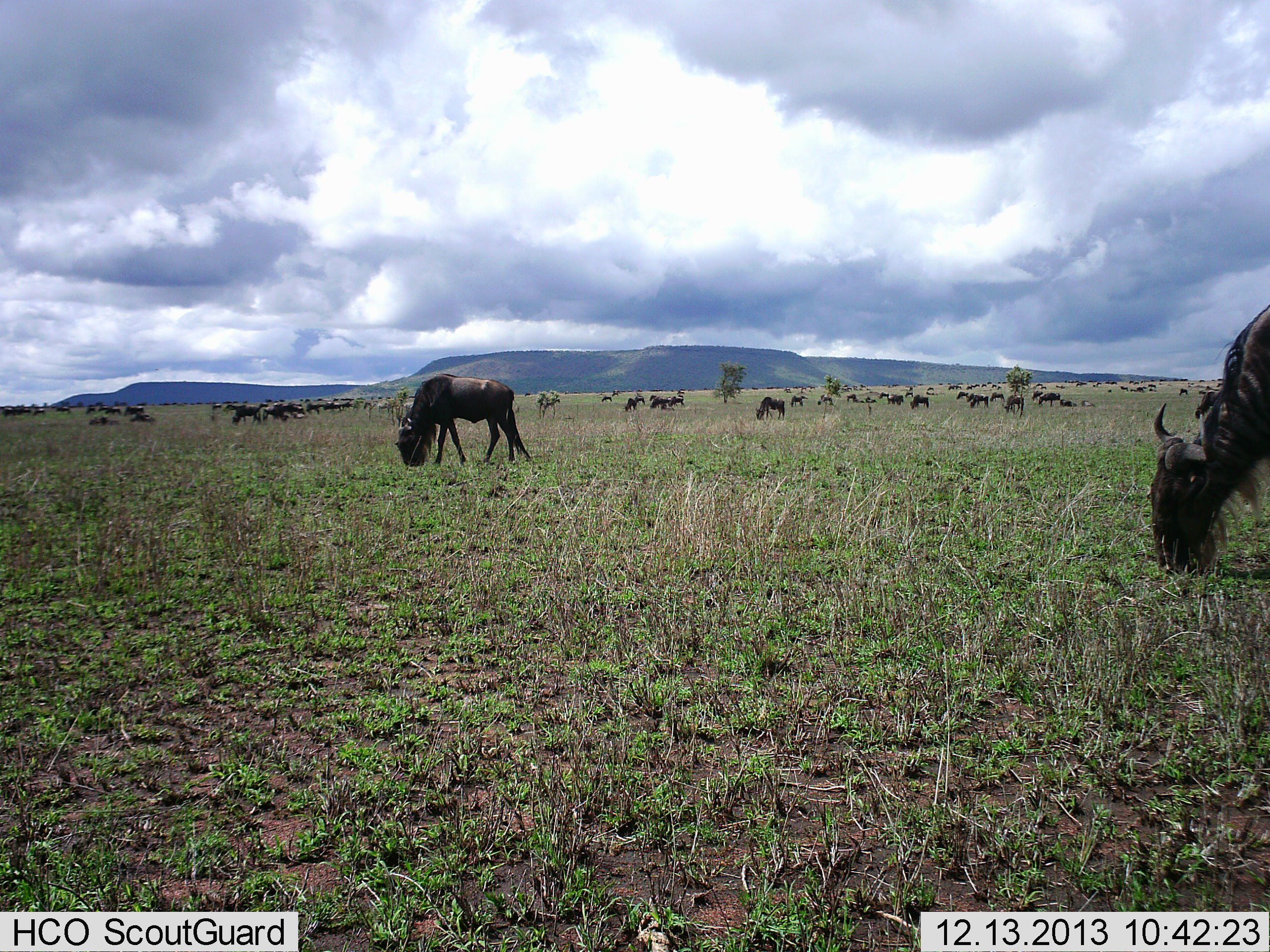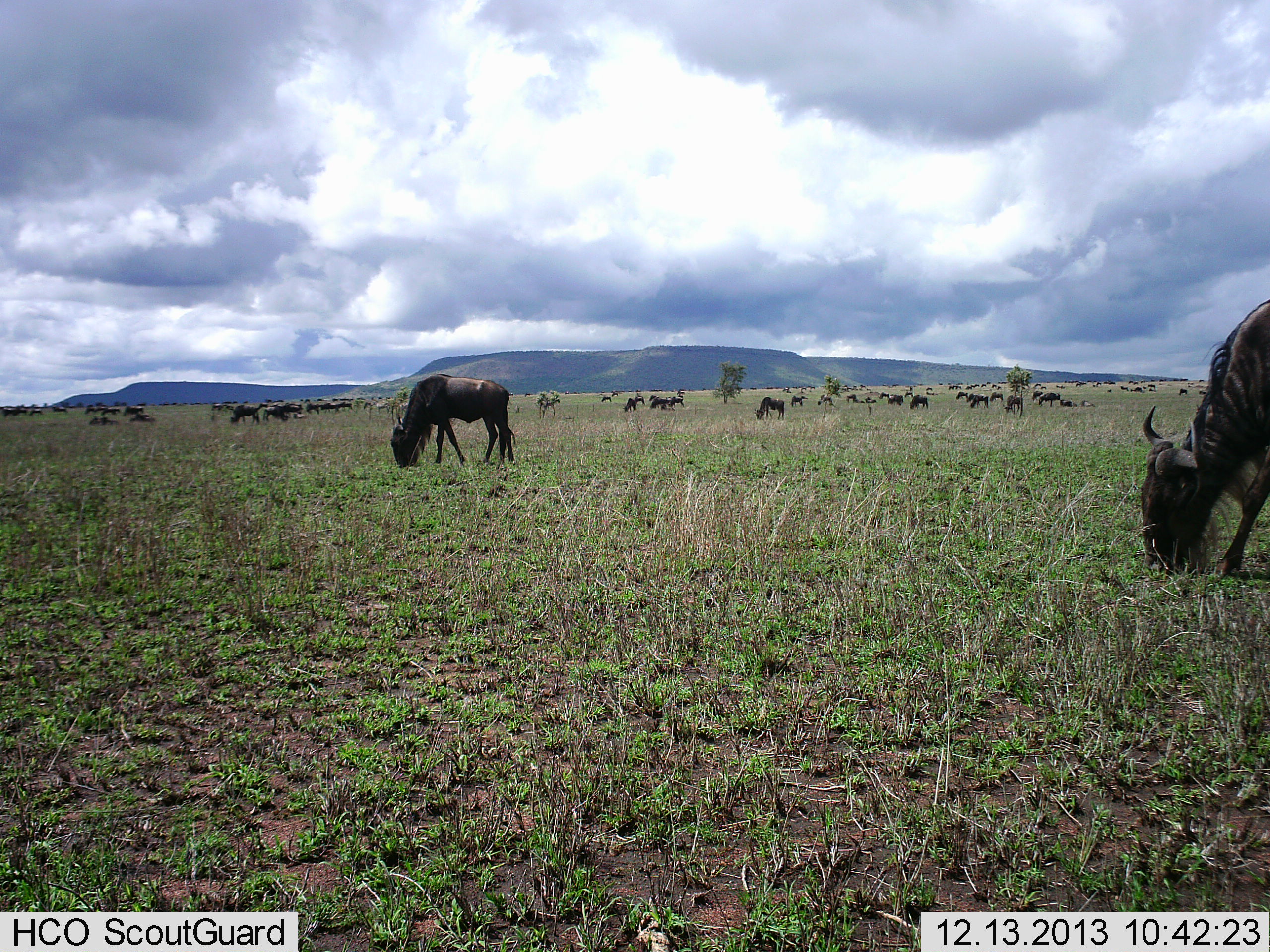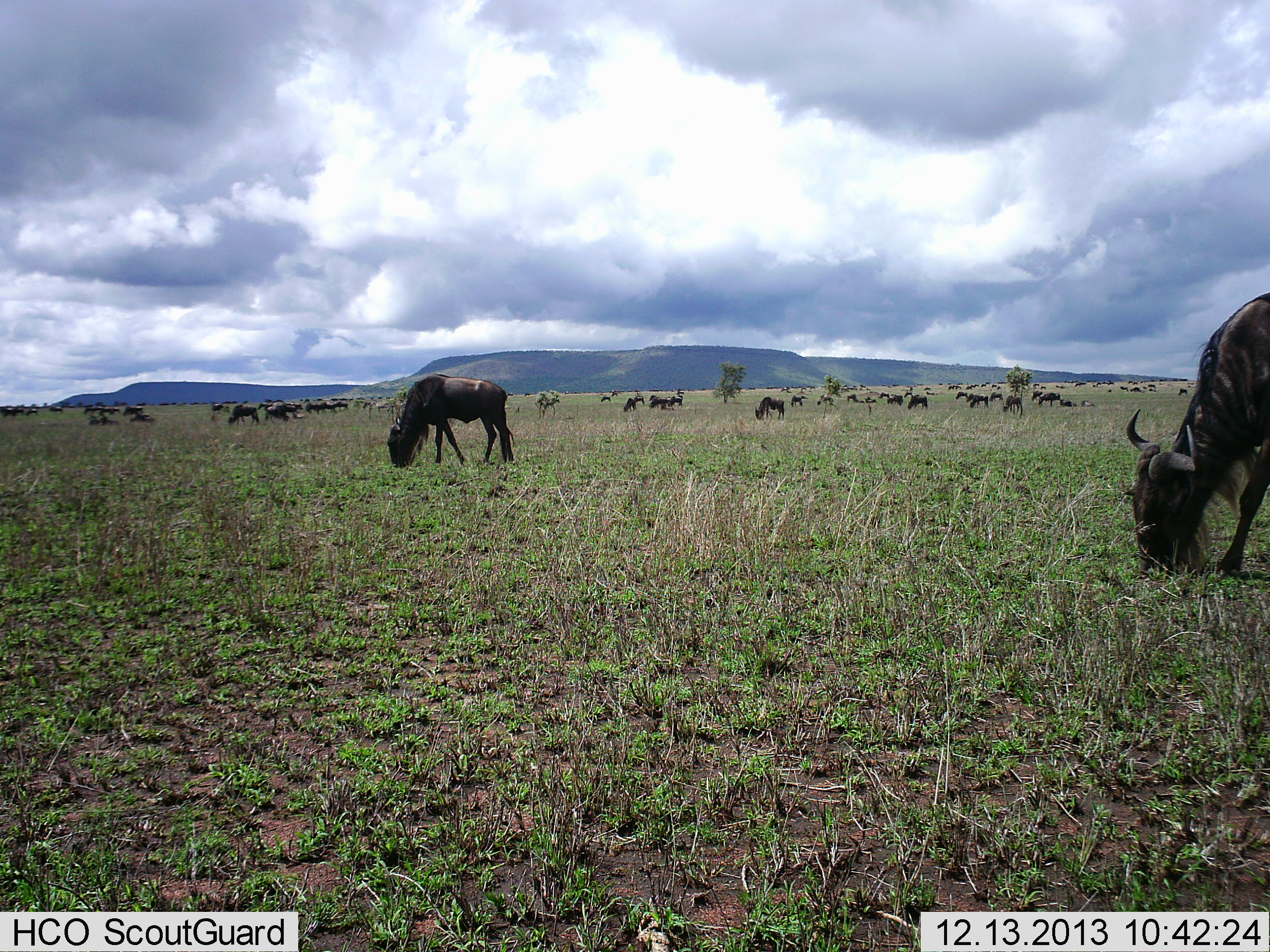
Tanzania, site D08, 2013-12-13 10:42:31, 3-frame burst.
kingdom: Animalia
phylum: Chordata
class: Mammalia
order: Artiodactyla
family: Bovidae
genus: Connochaetes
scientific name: Connochaetes taurinus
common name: blue wildebeest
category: wildebeest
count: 11-50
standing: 36%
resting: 13%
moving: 32%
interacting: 5%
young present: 3%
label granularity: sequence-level